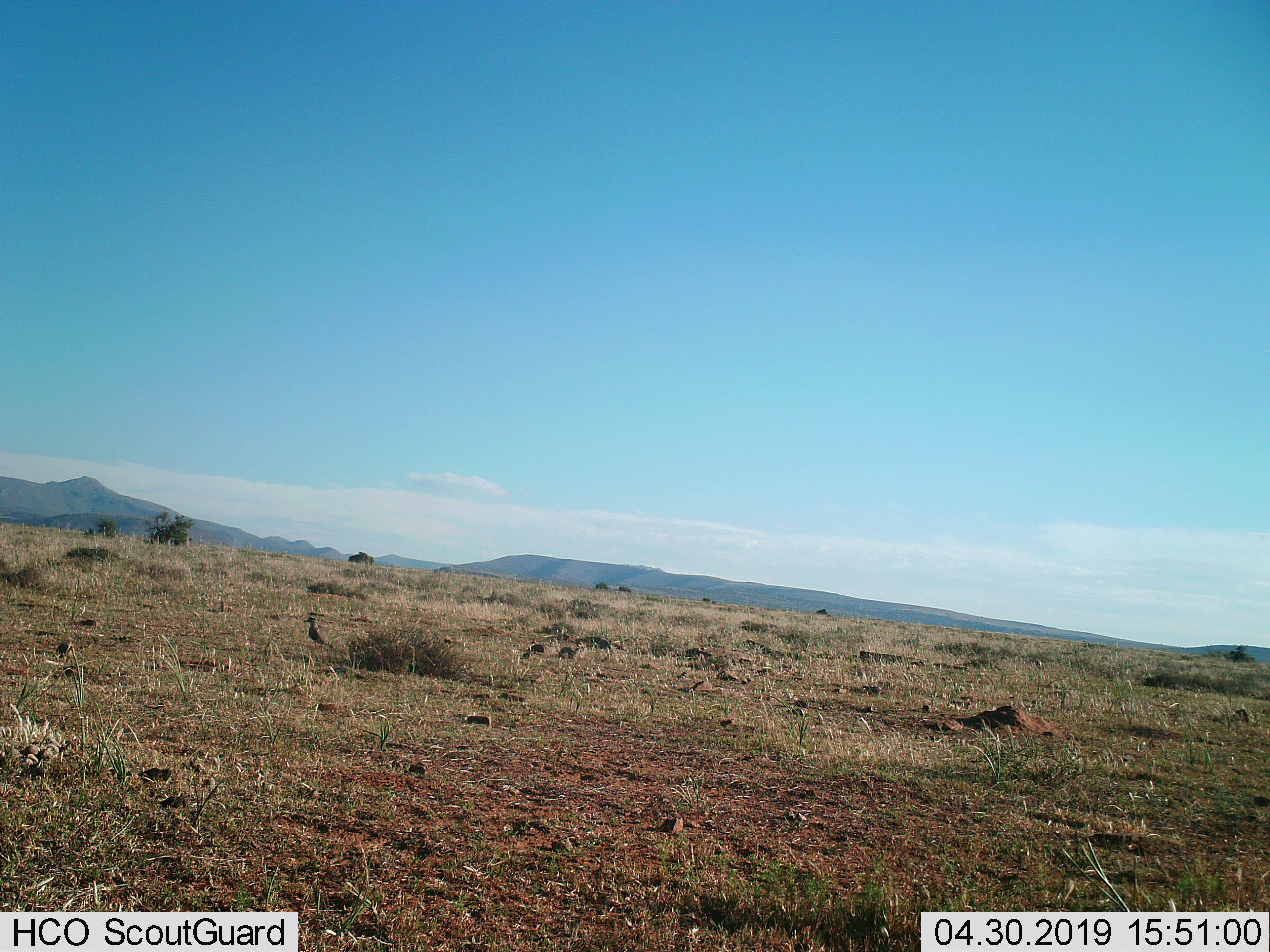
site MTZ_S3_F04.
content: unidentified animal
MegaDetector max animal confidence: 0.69